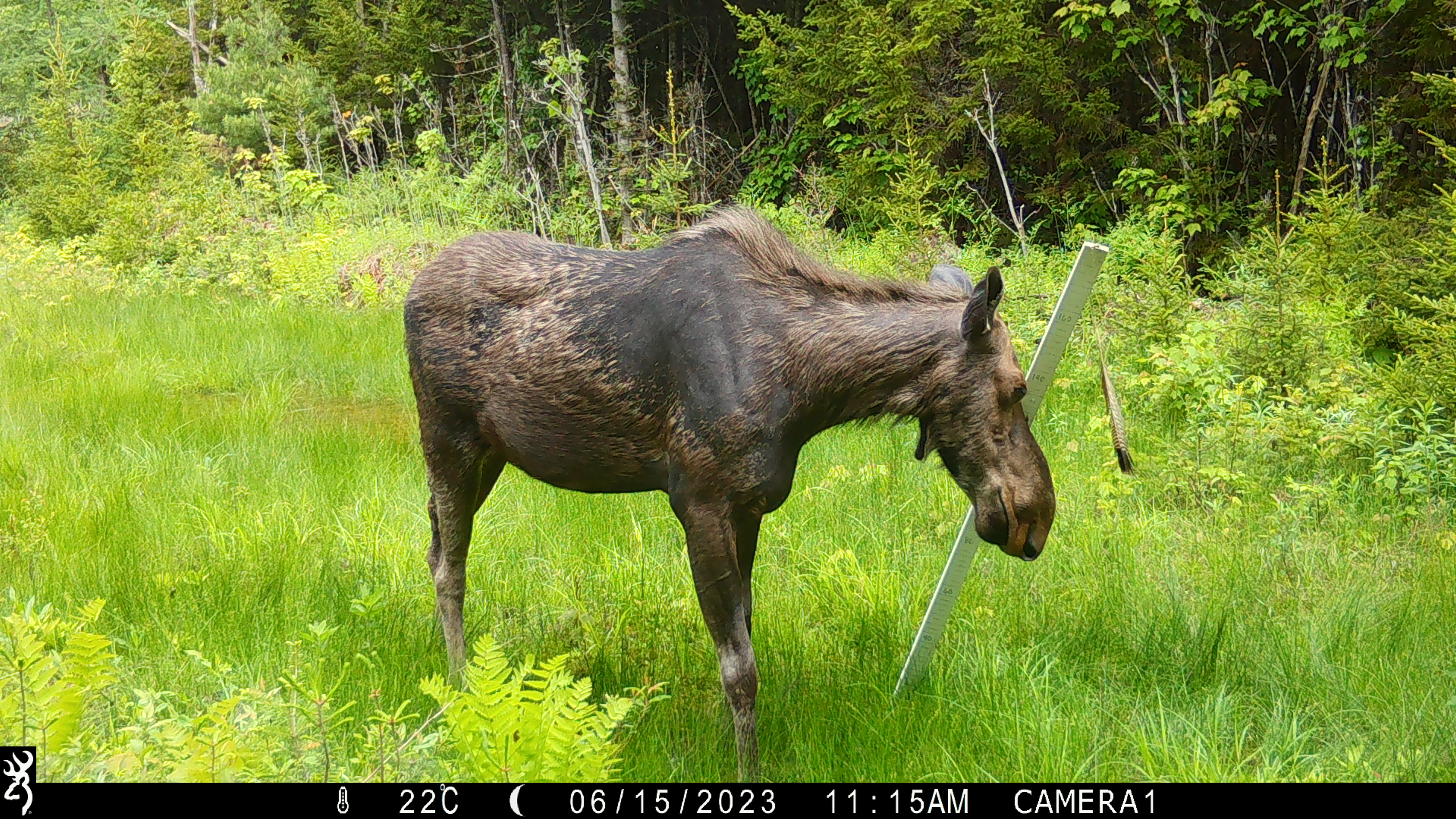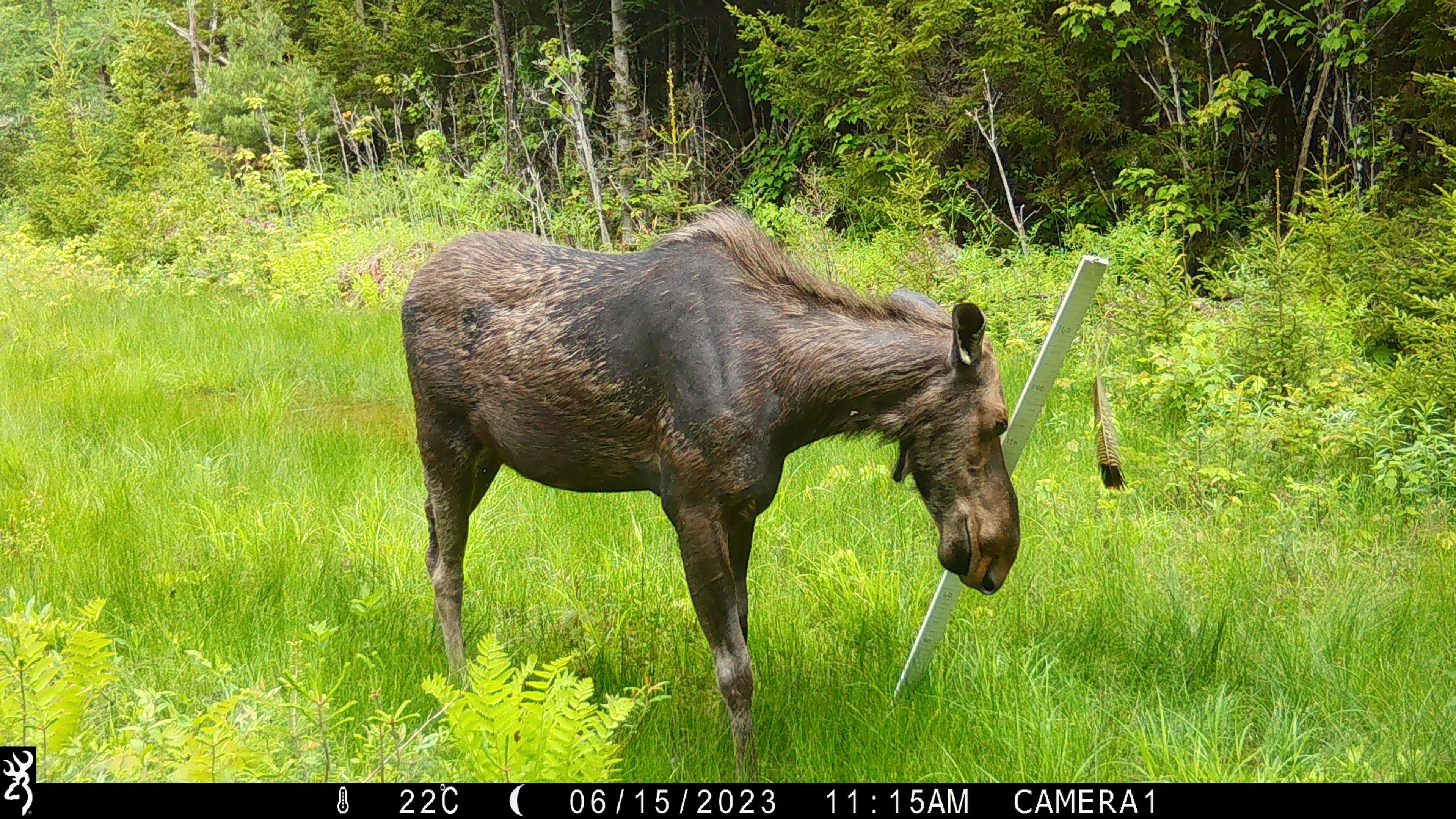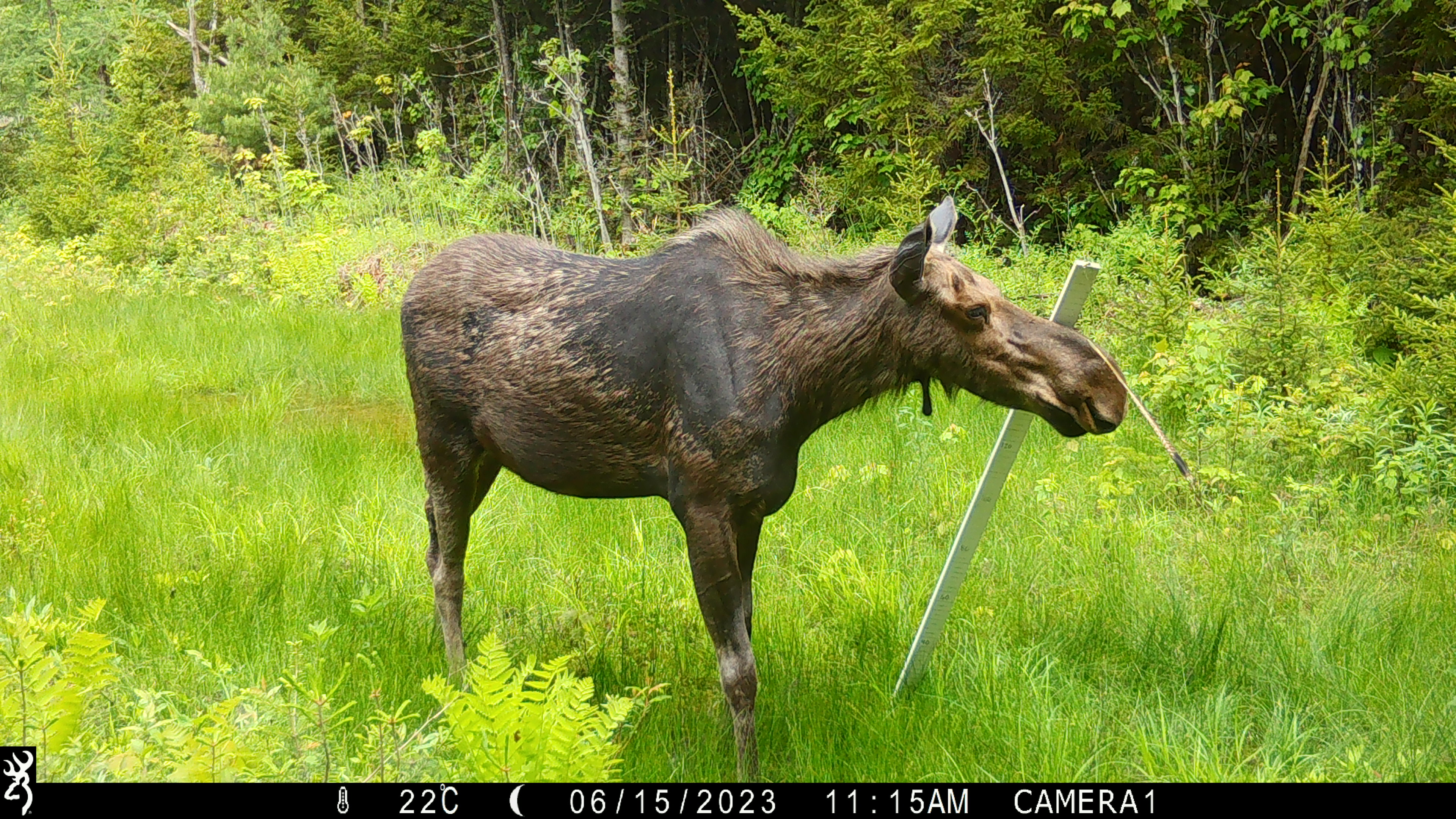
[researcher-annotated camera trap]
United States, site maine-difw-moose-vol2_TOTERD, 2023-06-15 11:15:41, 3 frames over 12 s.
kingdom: Animalia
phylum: Chordata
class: Mammalia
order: Artiodactyla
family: Cervidae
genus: Alces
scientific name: Alces alces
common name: moose